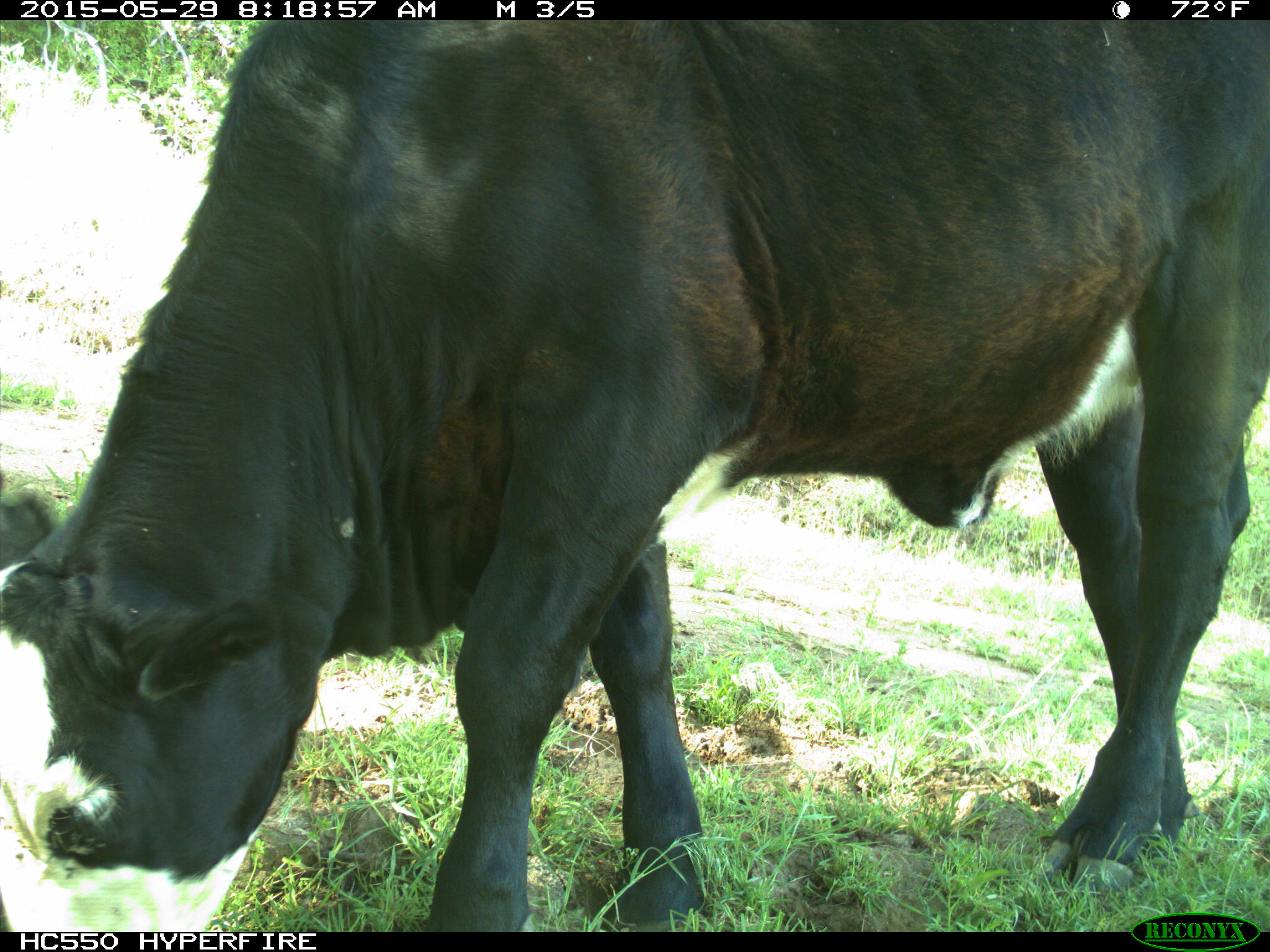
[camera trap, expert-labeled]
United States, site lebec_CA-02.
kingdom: Animalia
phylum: Chordata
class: Mammalia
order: Artiodactyla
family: Bovidae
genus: Bos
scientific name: Bos taurus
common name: domestic cow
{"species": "Bos taurus (domestic cow)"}